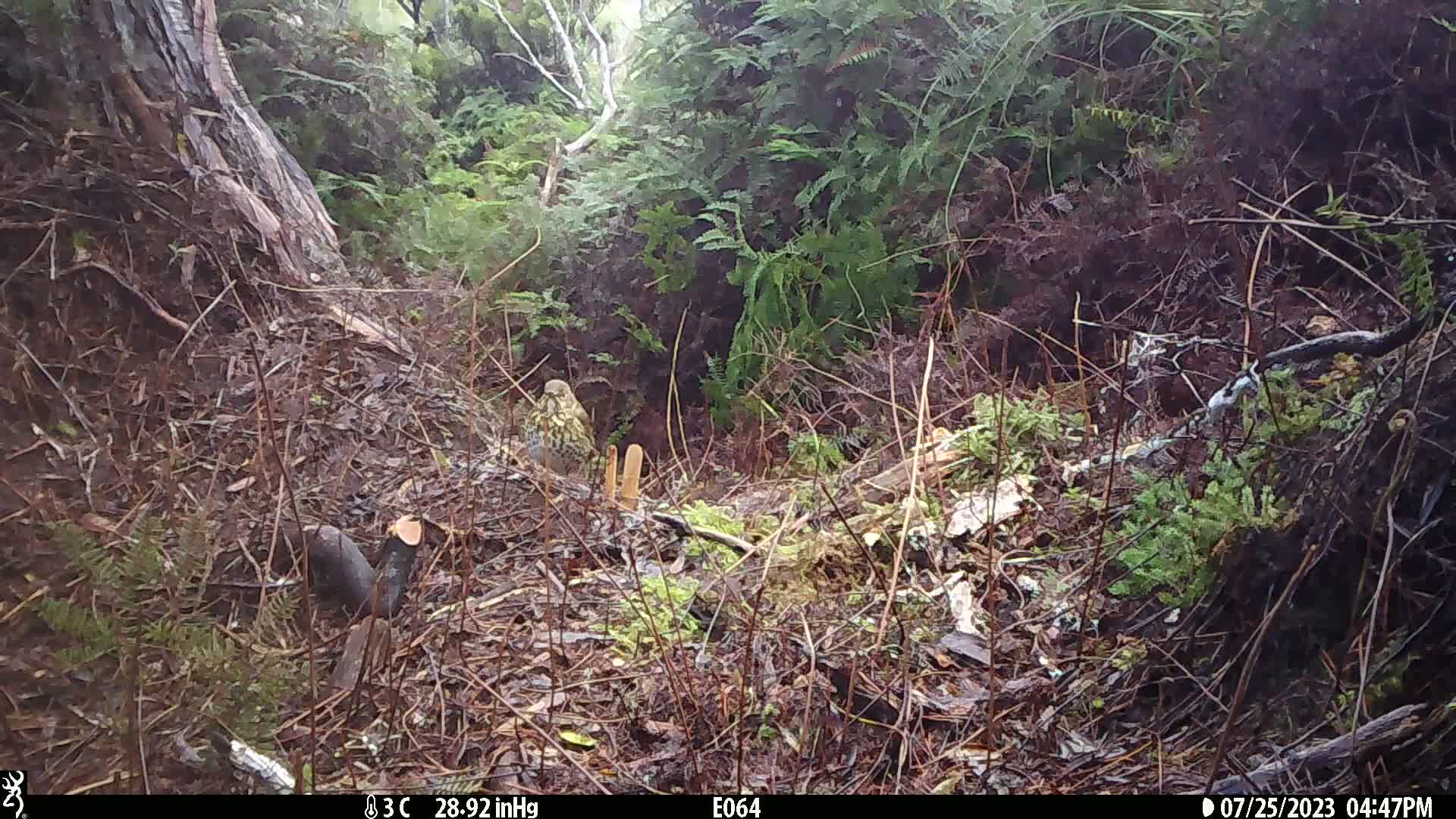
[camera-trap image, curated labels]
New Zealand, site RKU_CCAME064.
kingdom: Animalia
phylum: Chordata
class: Aves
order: Passeriformes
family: Turdidae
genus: Turdus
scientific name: Turdus philomelos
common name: song thrush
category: thrush